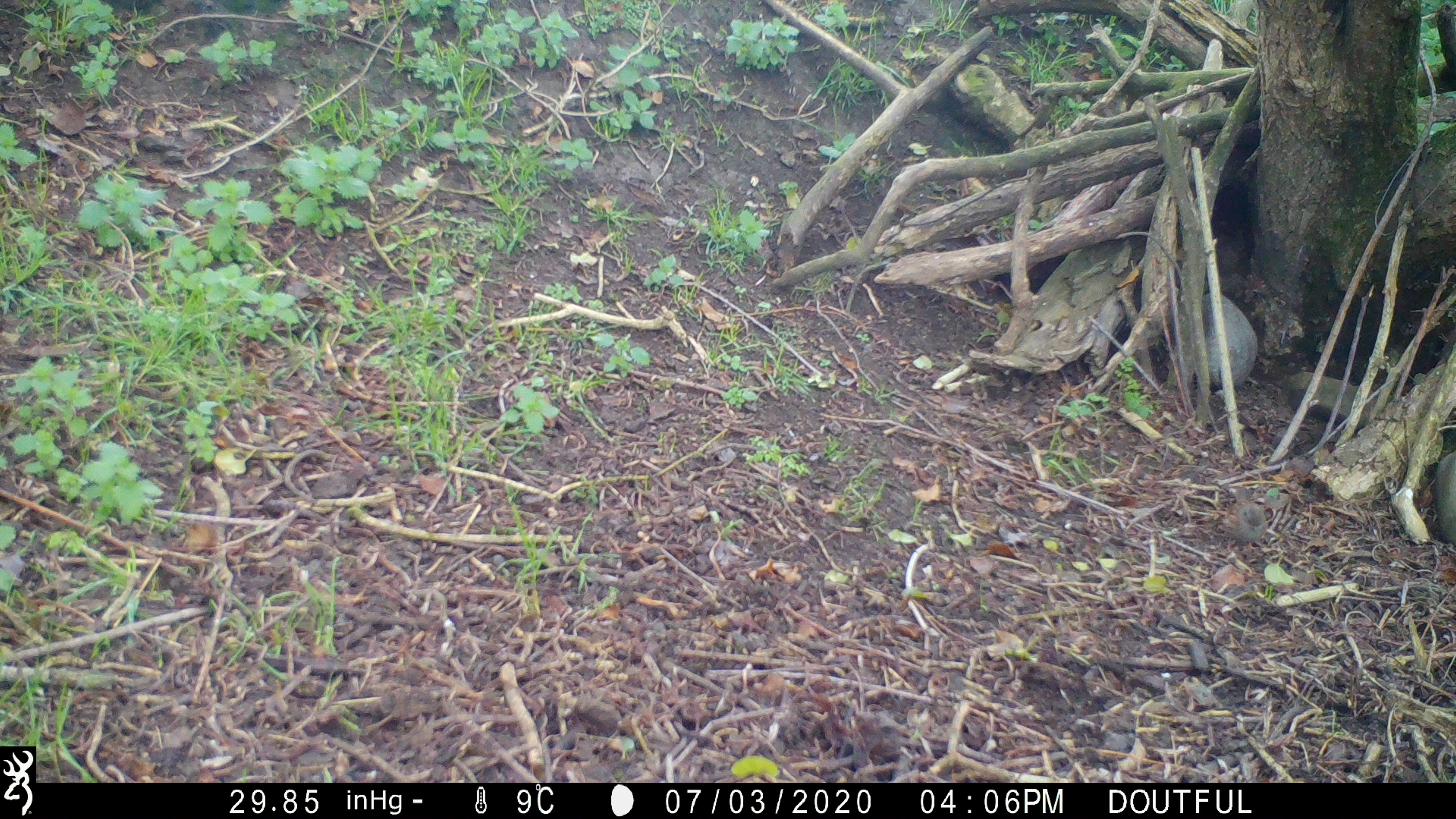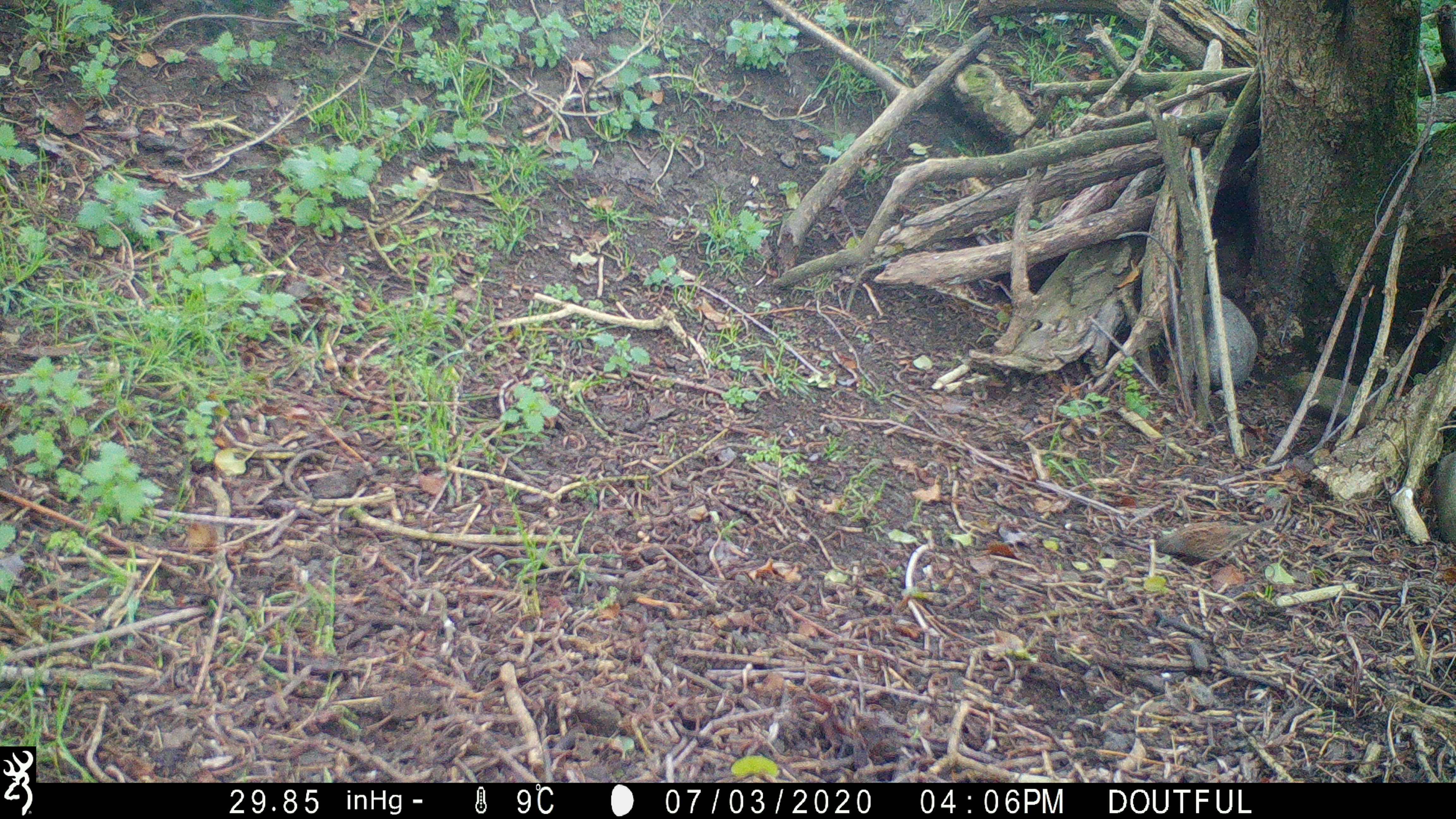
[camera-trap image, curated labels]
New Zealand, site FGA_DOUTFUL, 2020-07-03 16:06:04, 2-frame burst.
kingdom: Animalia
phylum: Chordata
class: Aves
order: Passeriformes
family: Prunellidae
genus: Prunella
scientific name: Prunella modularis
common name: dunnock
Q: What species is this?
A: Dunnock (Prunella modularis).